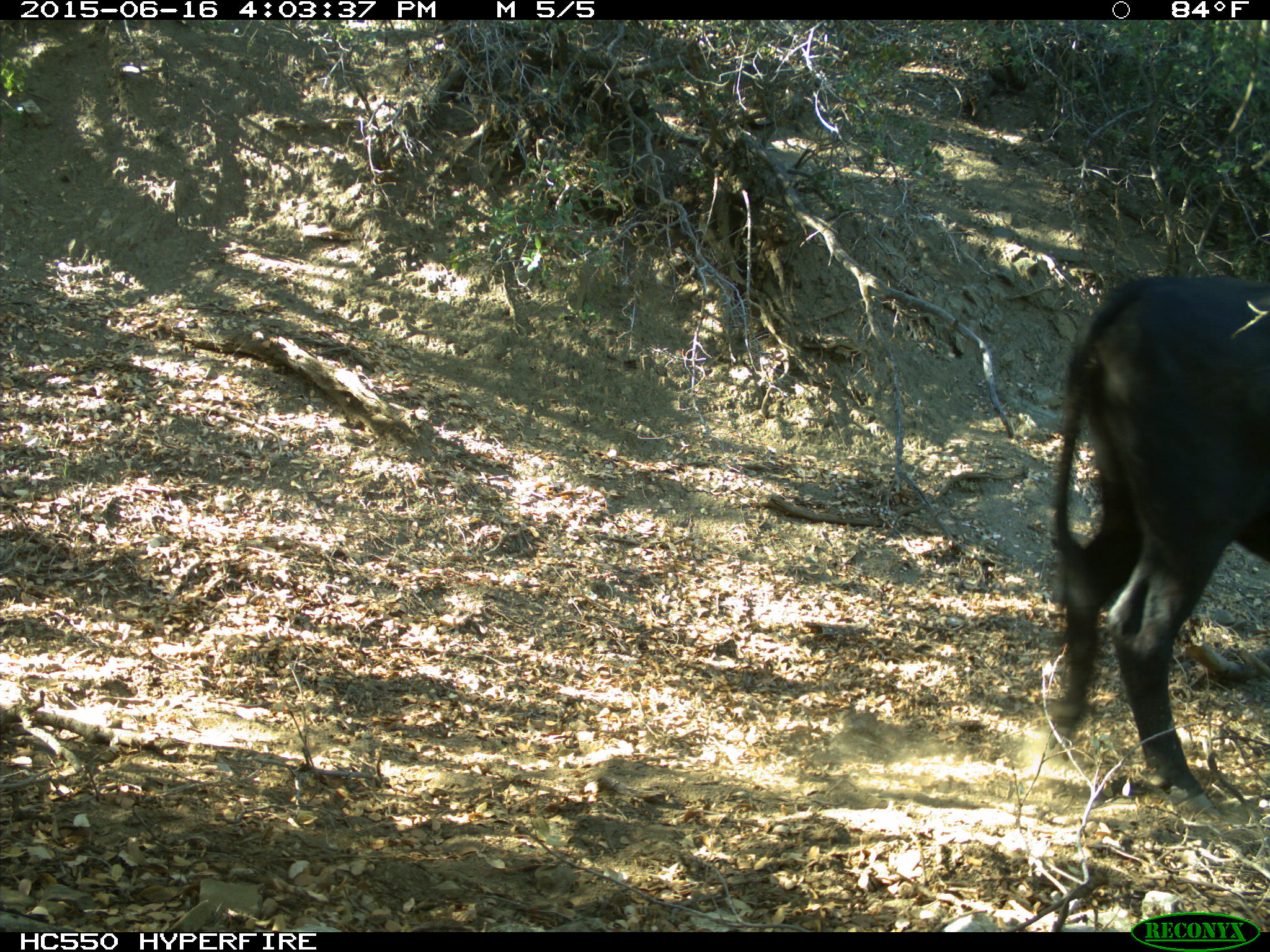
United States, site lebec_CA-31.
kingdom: Animalia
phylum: Chordata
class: Mammalia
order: Artiodactyla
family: Bovidae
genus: Bos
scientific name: Bos taurus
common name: domestic cow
Bos taurus (domestic cow).